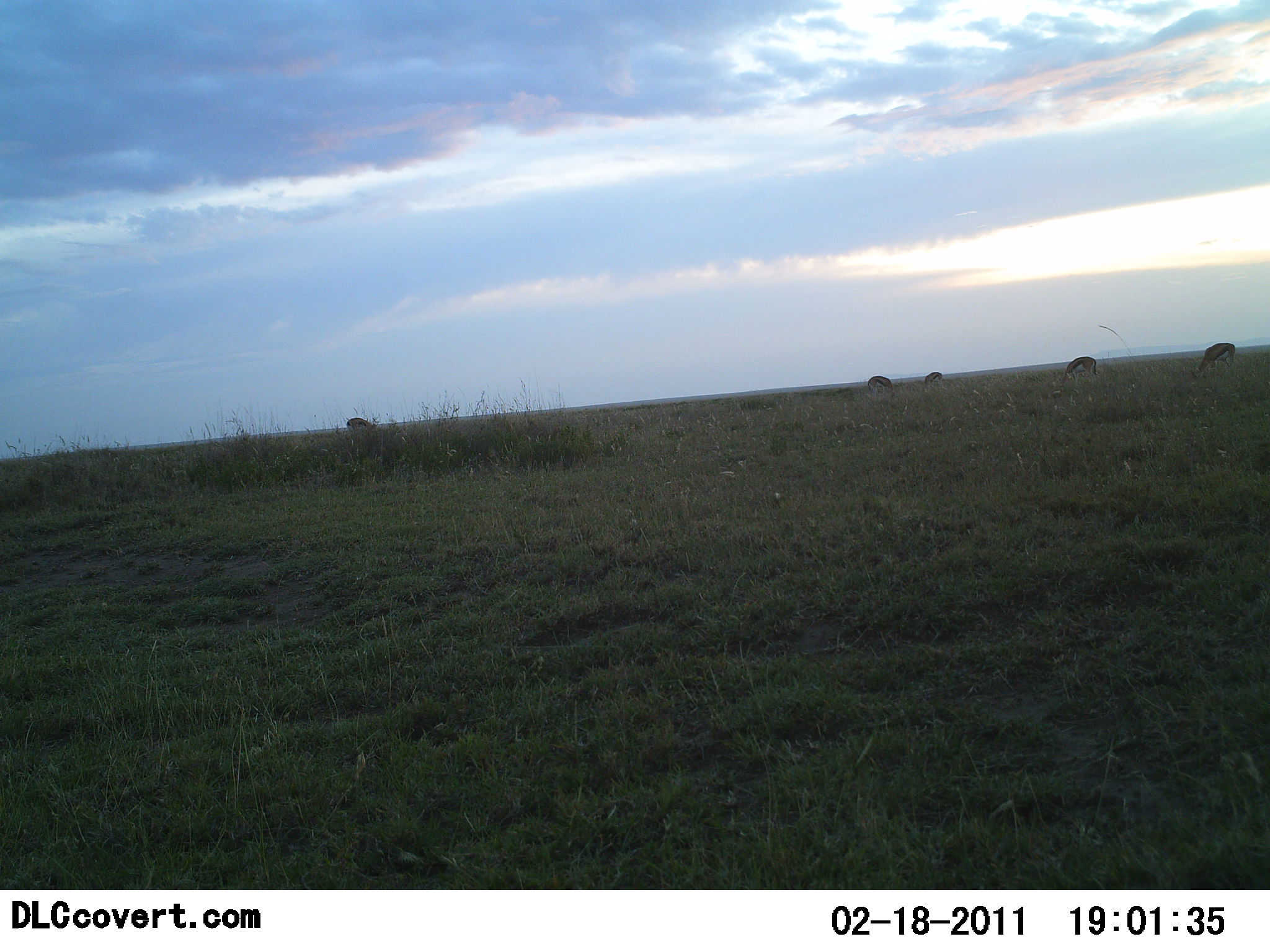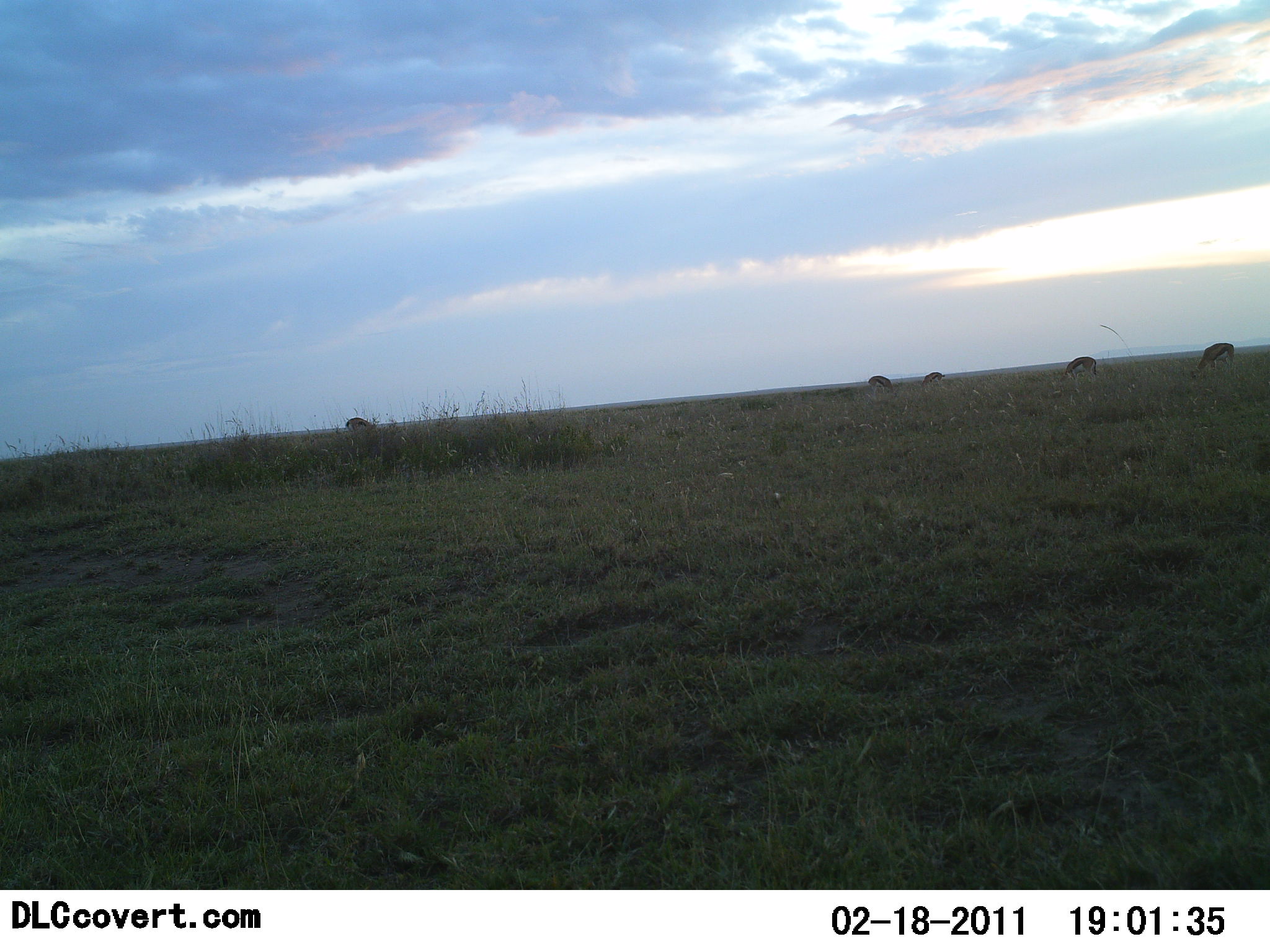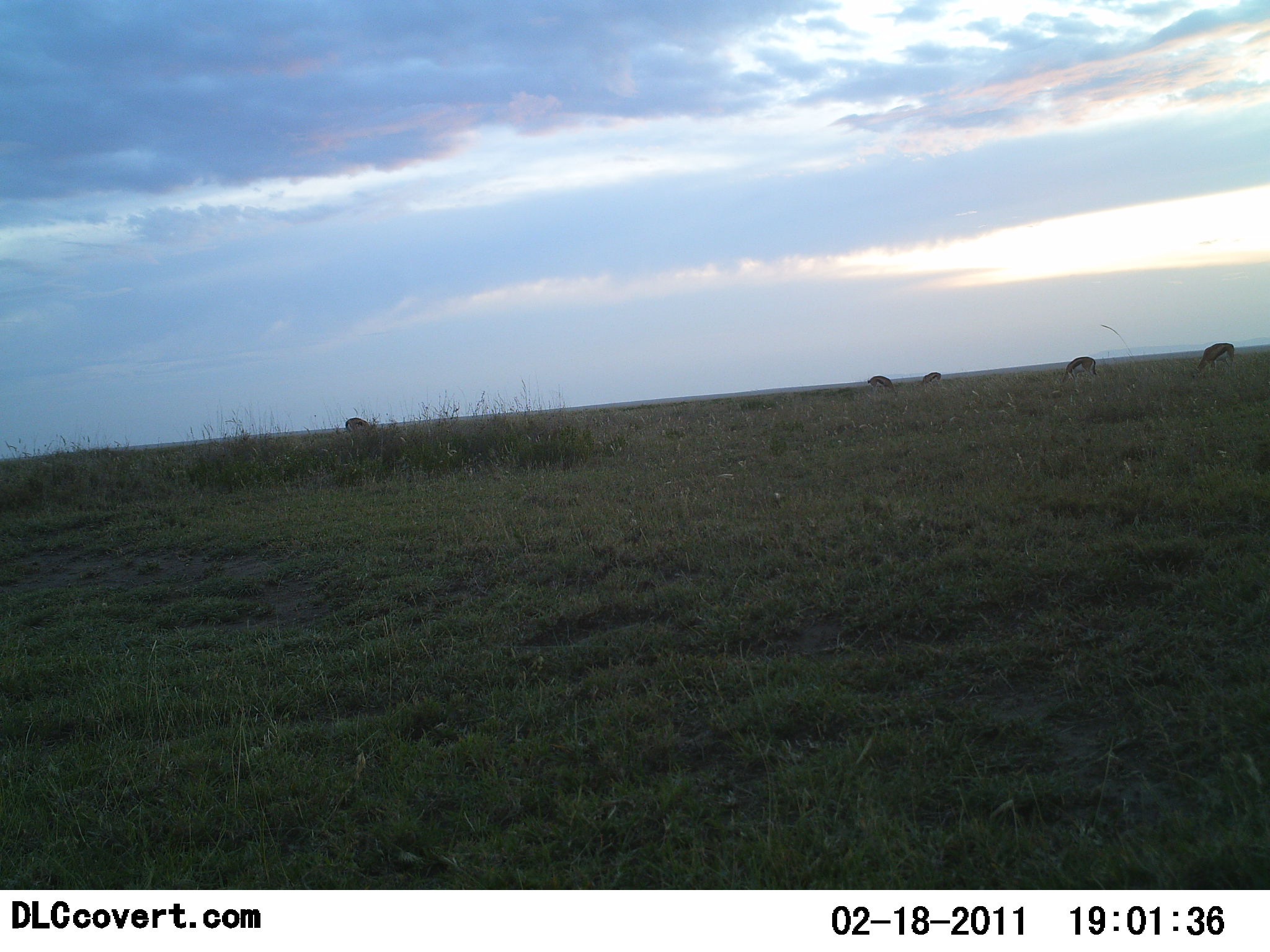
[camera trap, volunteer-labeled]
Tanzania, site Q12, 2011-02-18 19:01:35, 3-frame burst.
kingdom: Animalia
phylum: Chordata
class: Mammalia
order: Artiodactyla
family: Bovidae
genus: Eudorcas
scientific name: Eudorcas thomsonii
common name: thomson's gazelle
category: gazellethomsons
Gazellethomsons (thomson's gazelle) (Eudorcas thomsonii), count 5. Behavior (volunteer vote fractions): standing 18%, resting 0%, moving 0%, interacting 0%. Young present (vote fraction): 0%. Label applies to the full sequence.